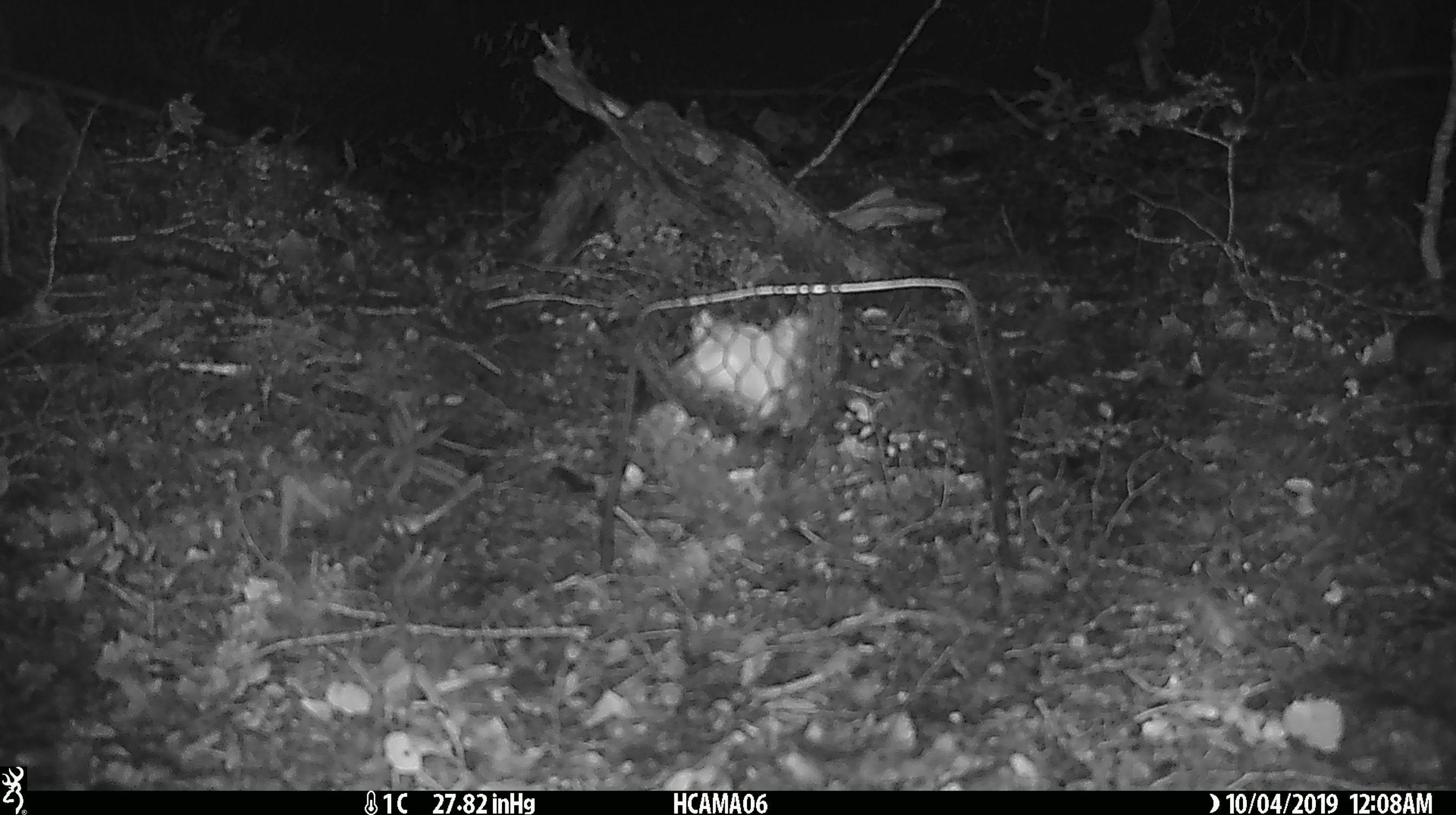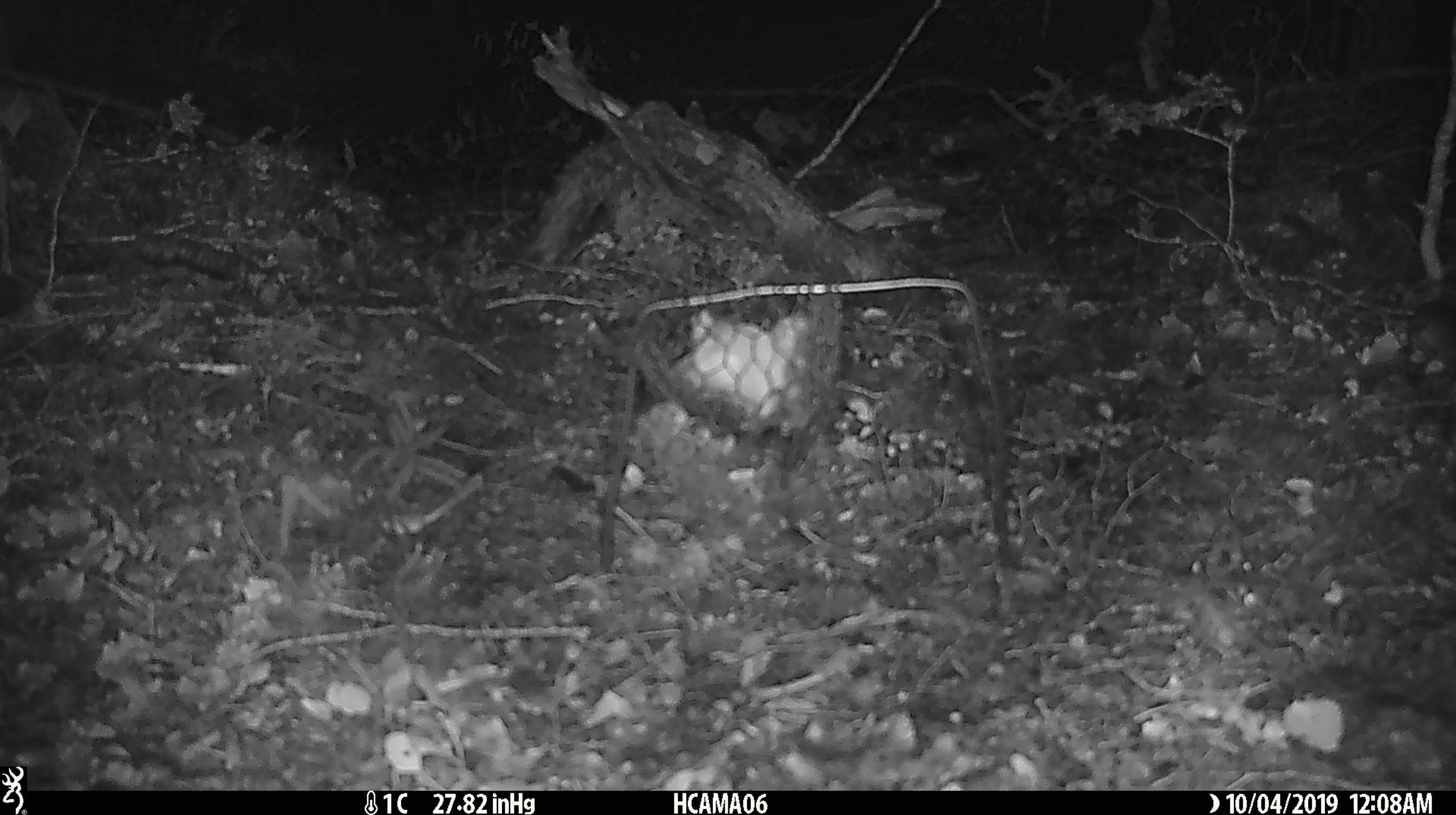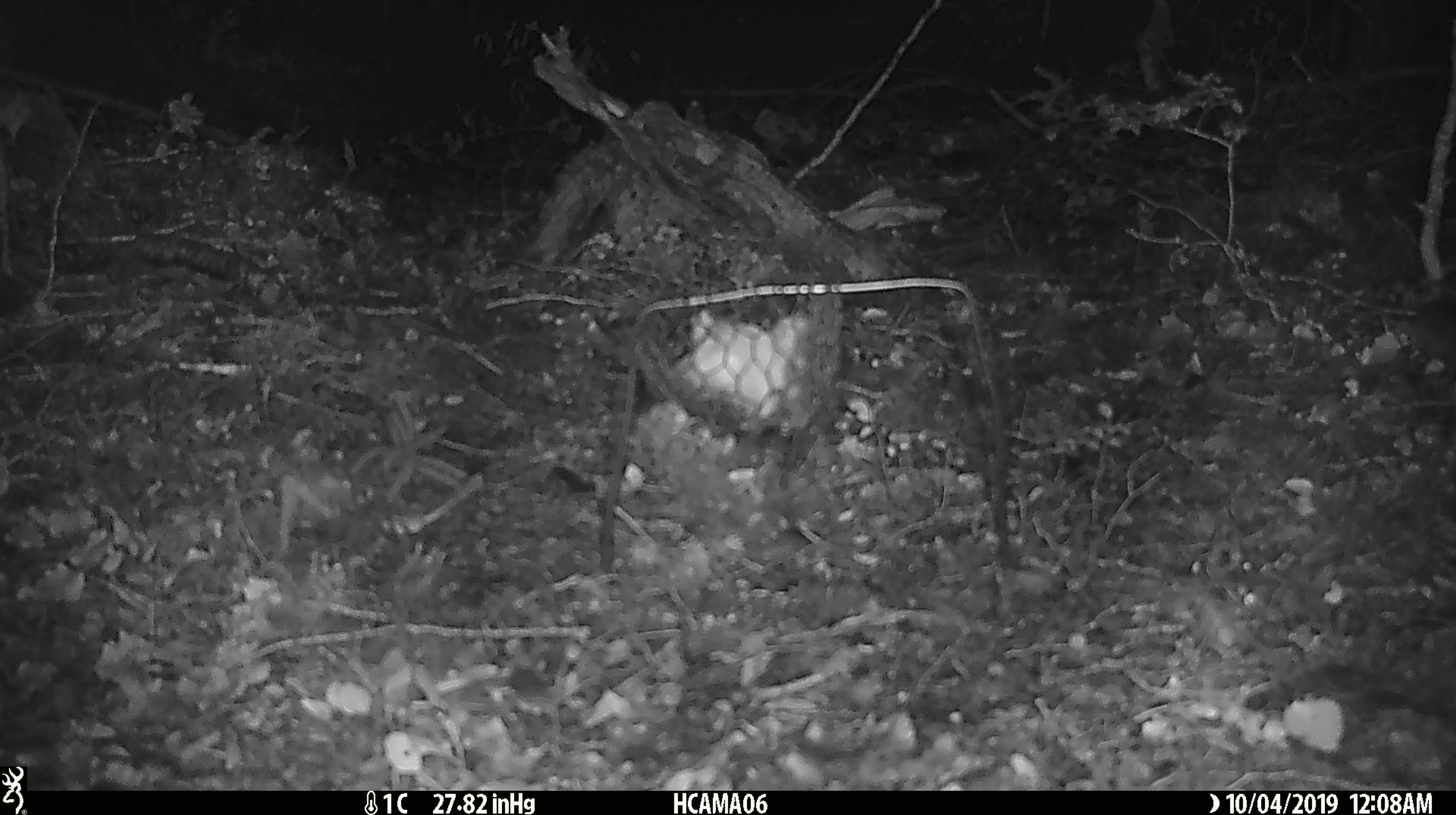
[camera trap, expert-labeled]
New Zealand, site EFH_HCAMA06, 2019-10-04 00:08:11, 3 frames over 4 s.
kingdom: Animalia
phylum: Chordata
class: Mammalia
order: Rodentia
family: Muridae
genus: Mus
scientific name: Mus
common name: mouse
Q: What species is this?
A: Mouse (Mus).